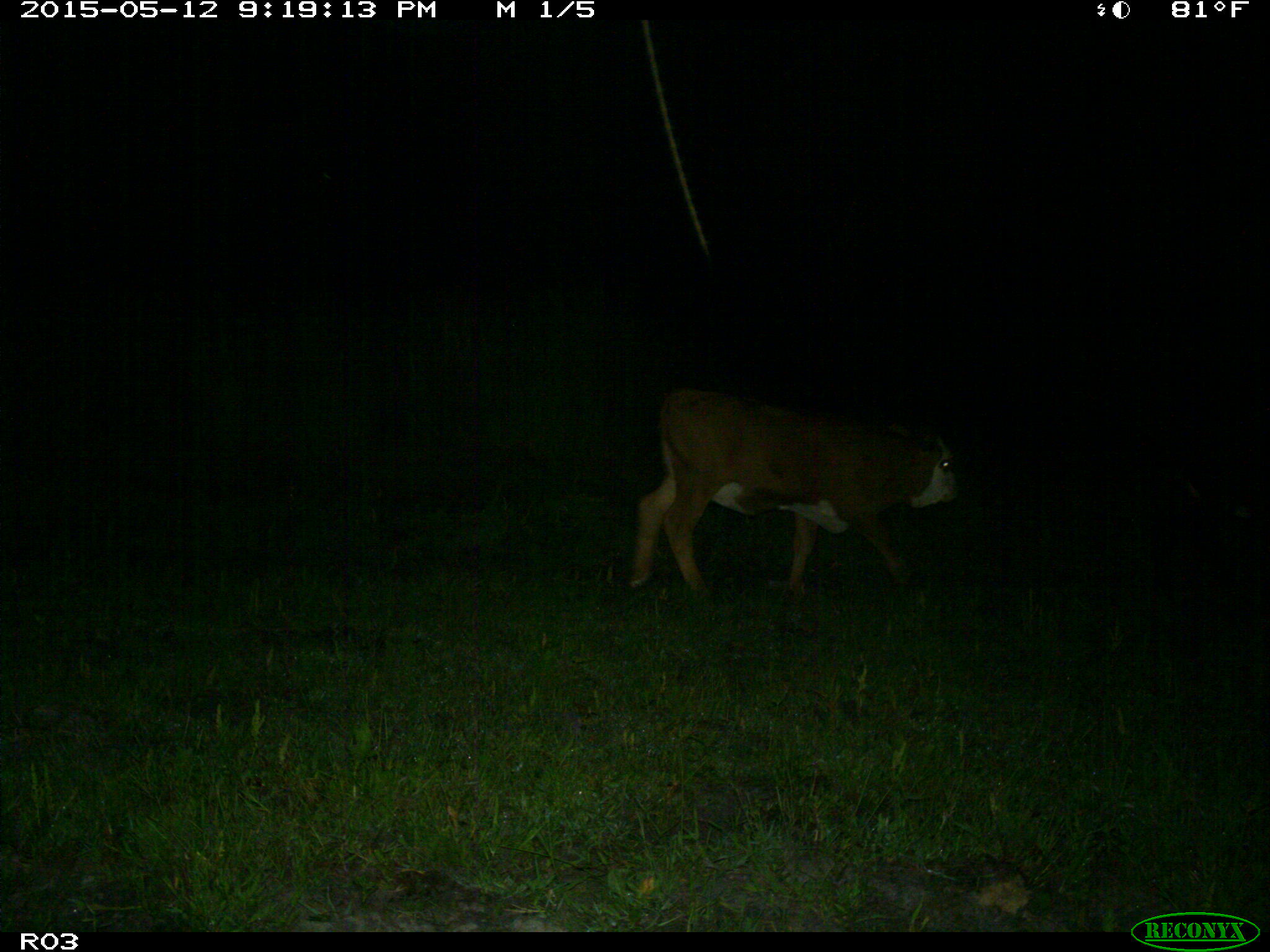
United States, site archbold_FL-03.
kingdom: Animalia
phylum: Chordata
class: Mammalia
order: Artiodactyla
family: Bovidae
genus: Bos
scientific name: Bos taurus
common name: domestic cow